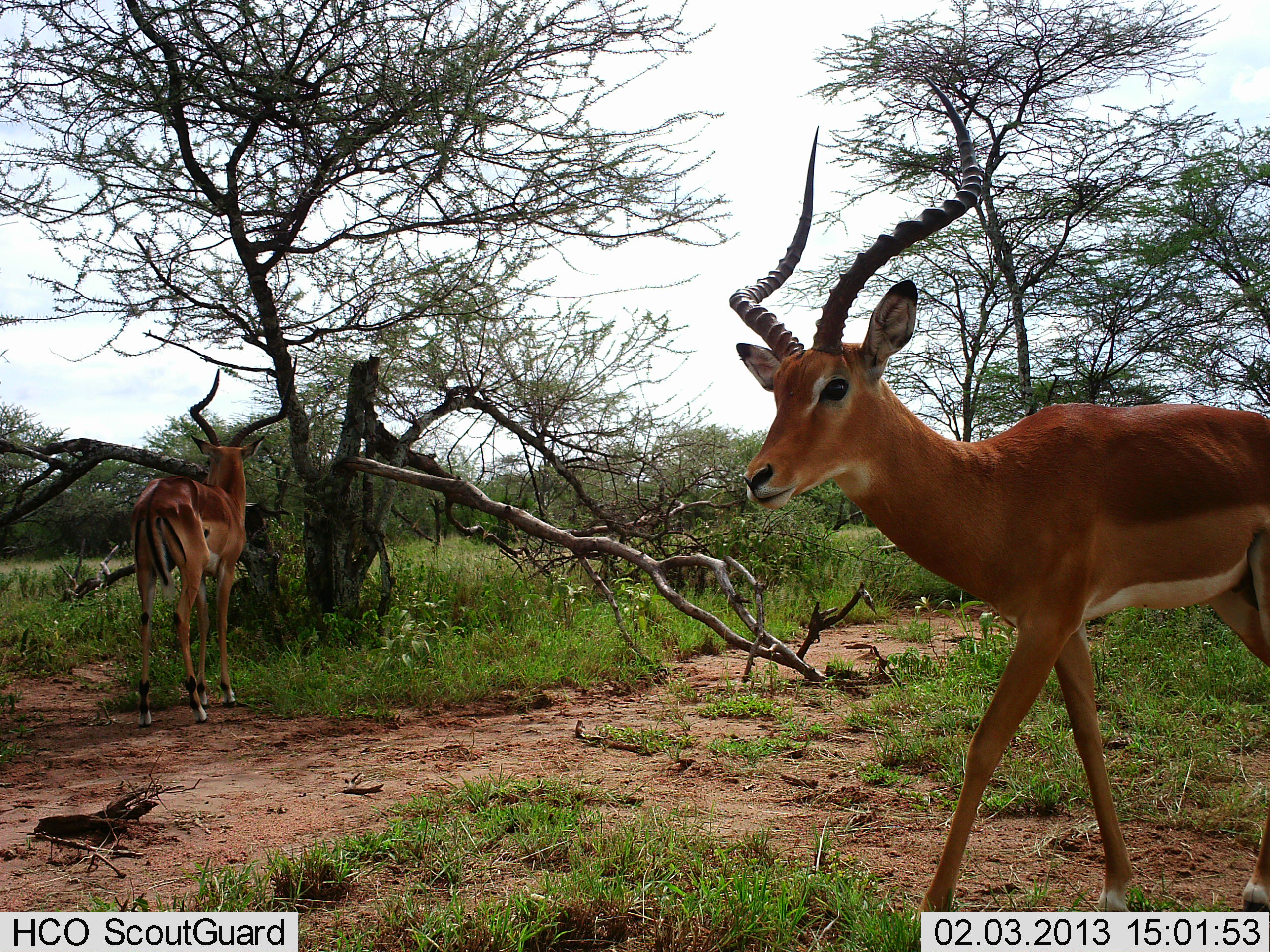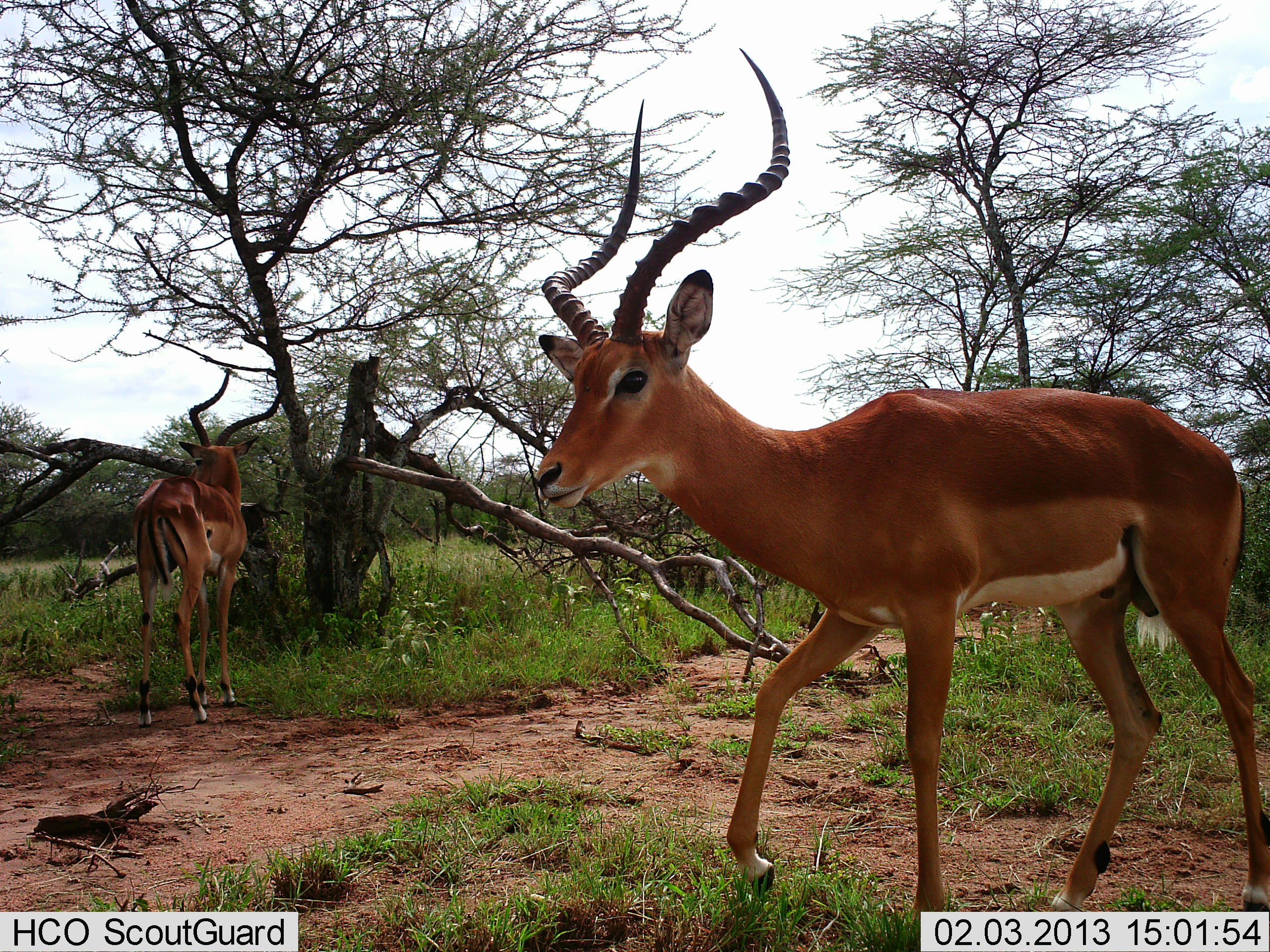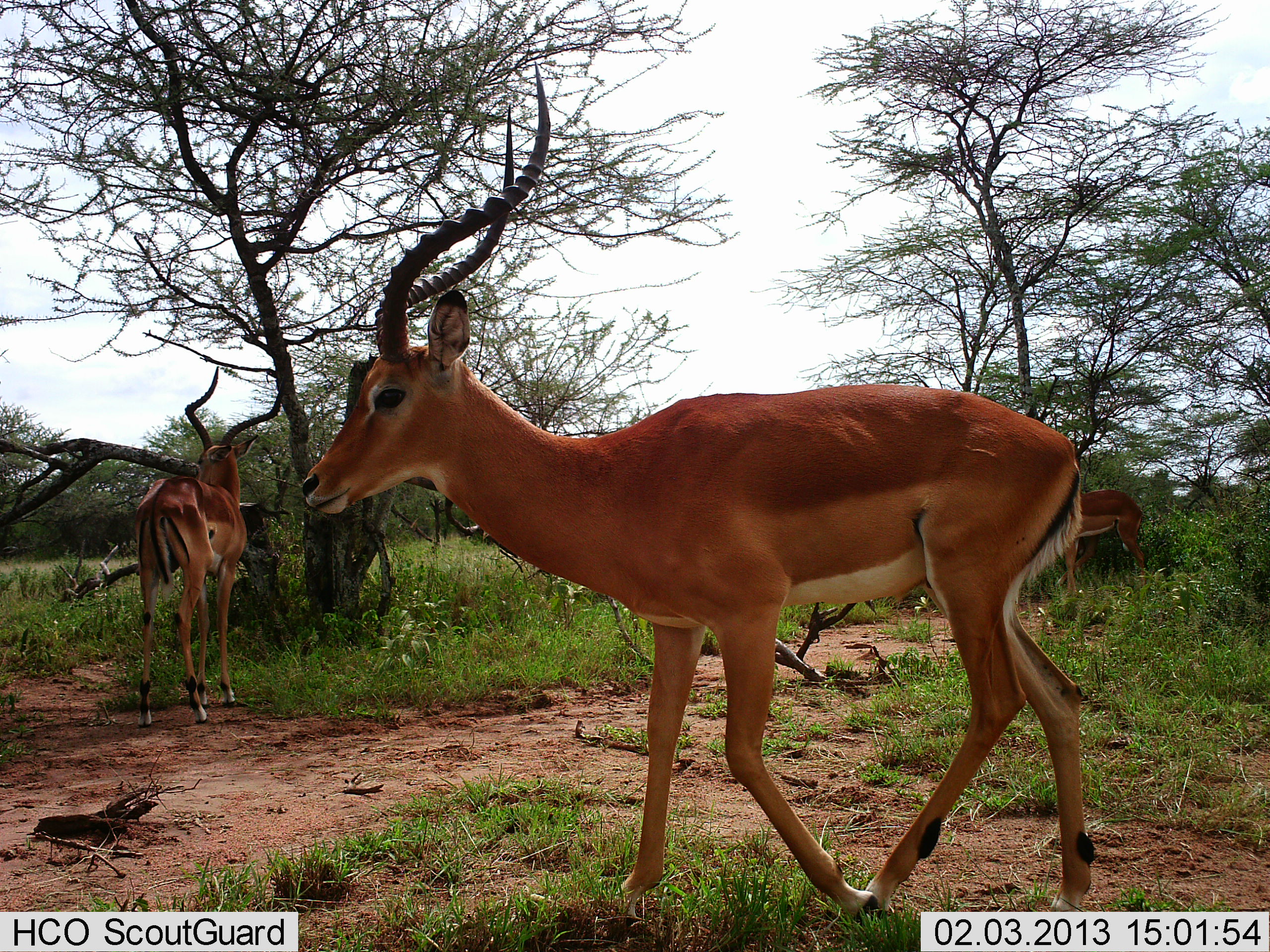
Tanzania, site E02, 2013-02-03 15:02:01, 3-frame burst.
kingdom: Animalia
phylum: Chordata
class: Mammalia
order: Artiodactyla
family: Bovidae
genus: Aepyceros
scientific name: Aepyceros melampus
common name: impala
Impala (Aepyceros melampus), count 2. Behavior (volunteer vote fractions): standing 80%, resting 0%, moving 86%, interacting 0%. Young present (vote fraction): 0%. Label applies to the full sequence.